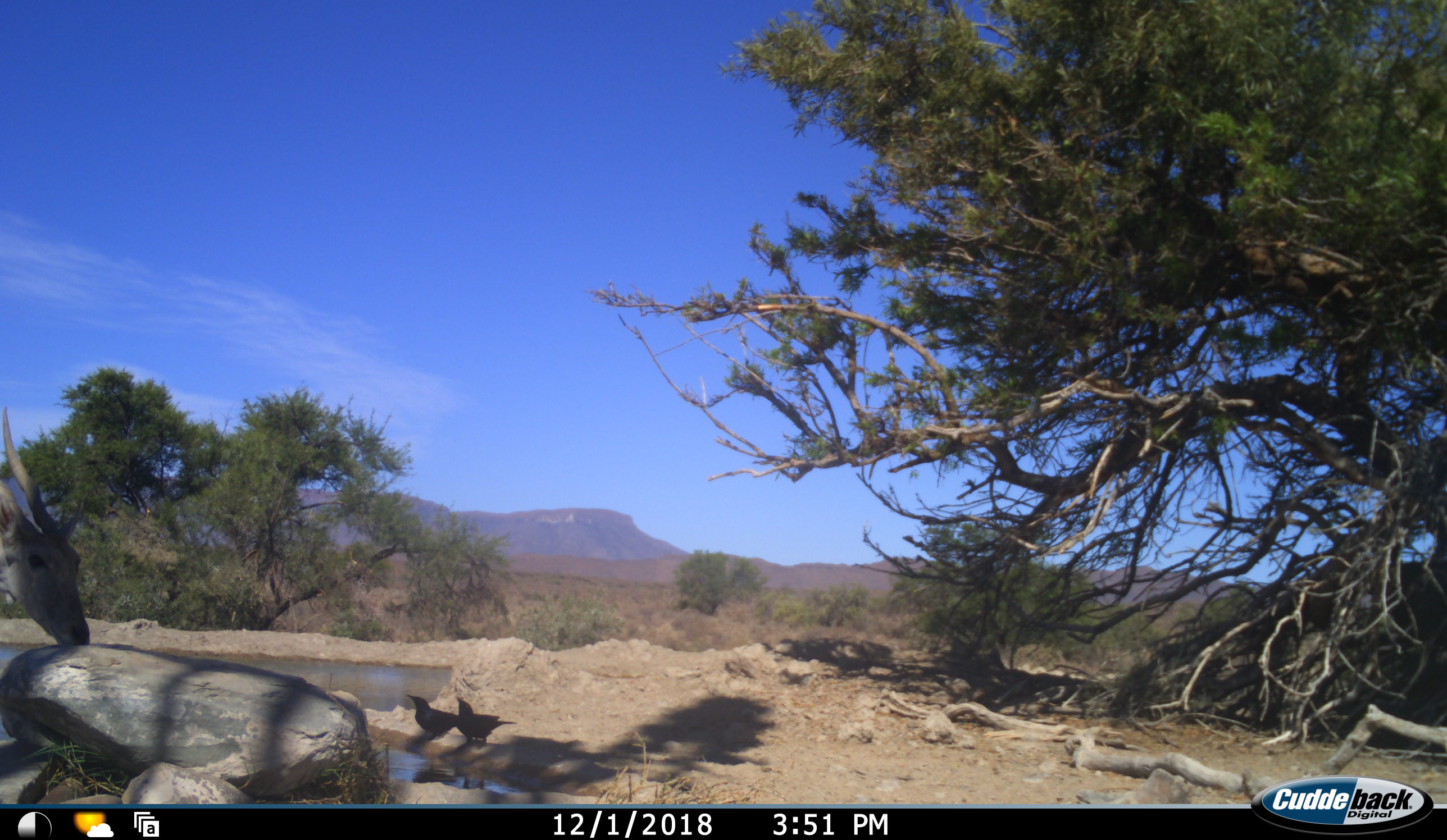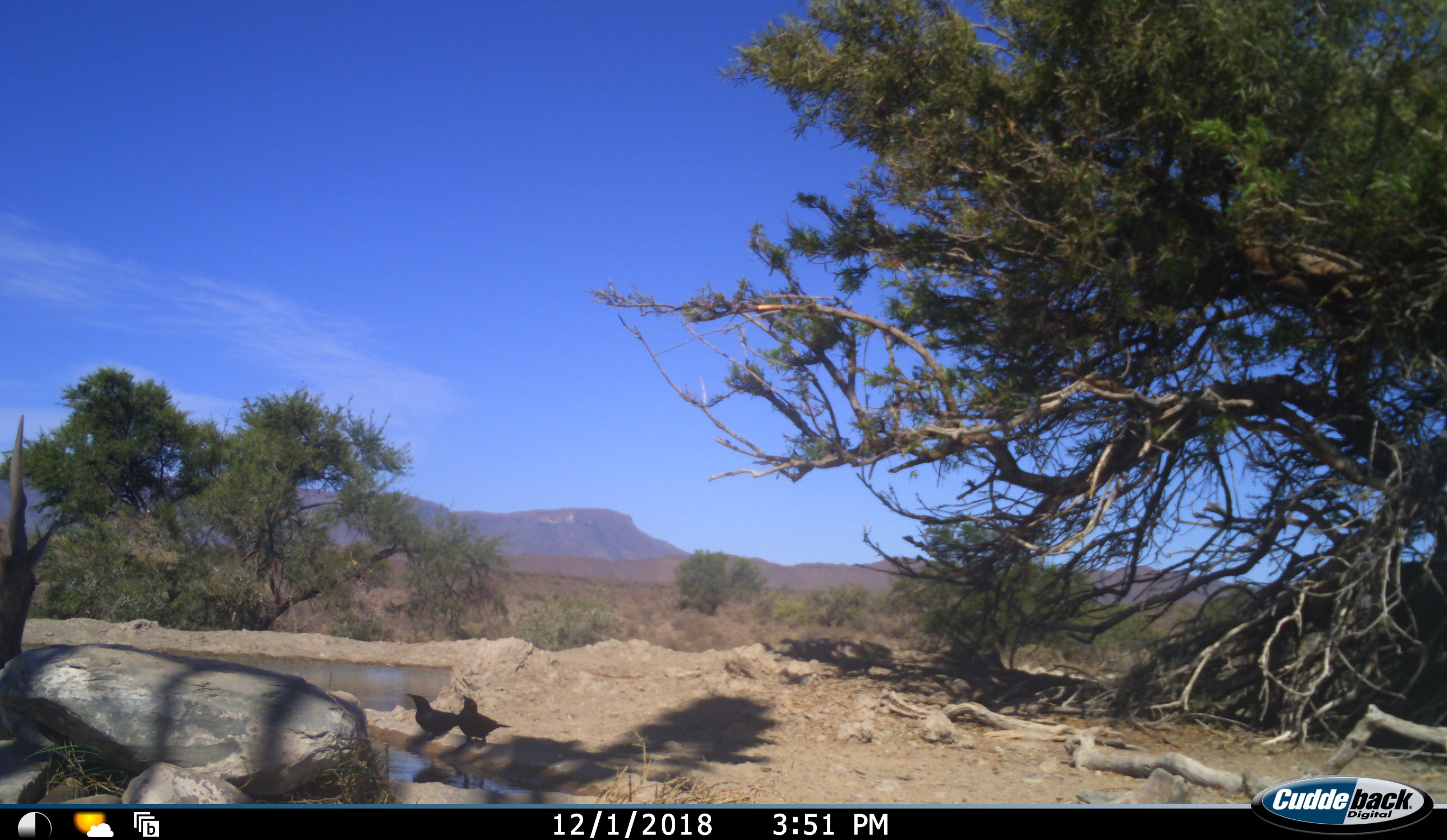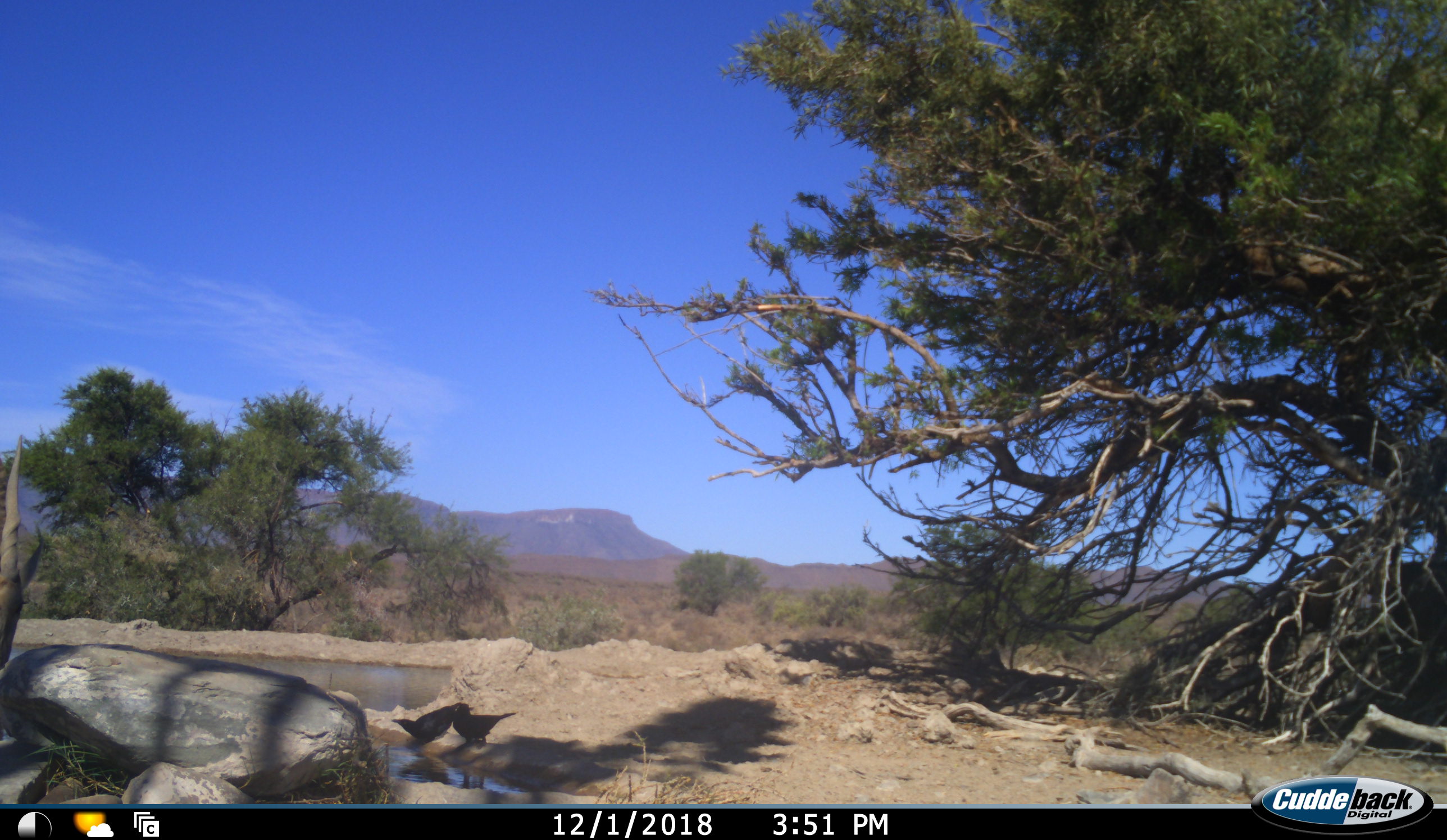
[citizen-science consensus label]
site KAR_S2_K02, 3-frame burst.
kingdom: Animalia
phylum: Chordata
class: Mammalia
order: Artiodactyla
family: Bovidae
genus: Tragelaphus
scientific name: Tragelaphus oryx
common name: eland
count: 1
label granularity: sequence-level